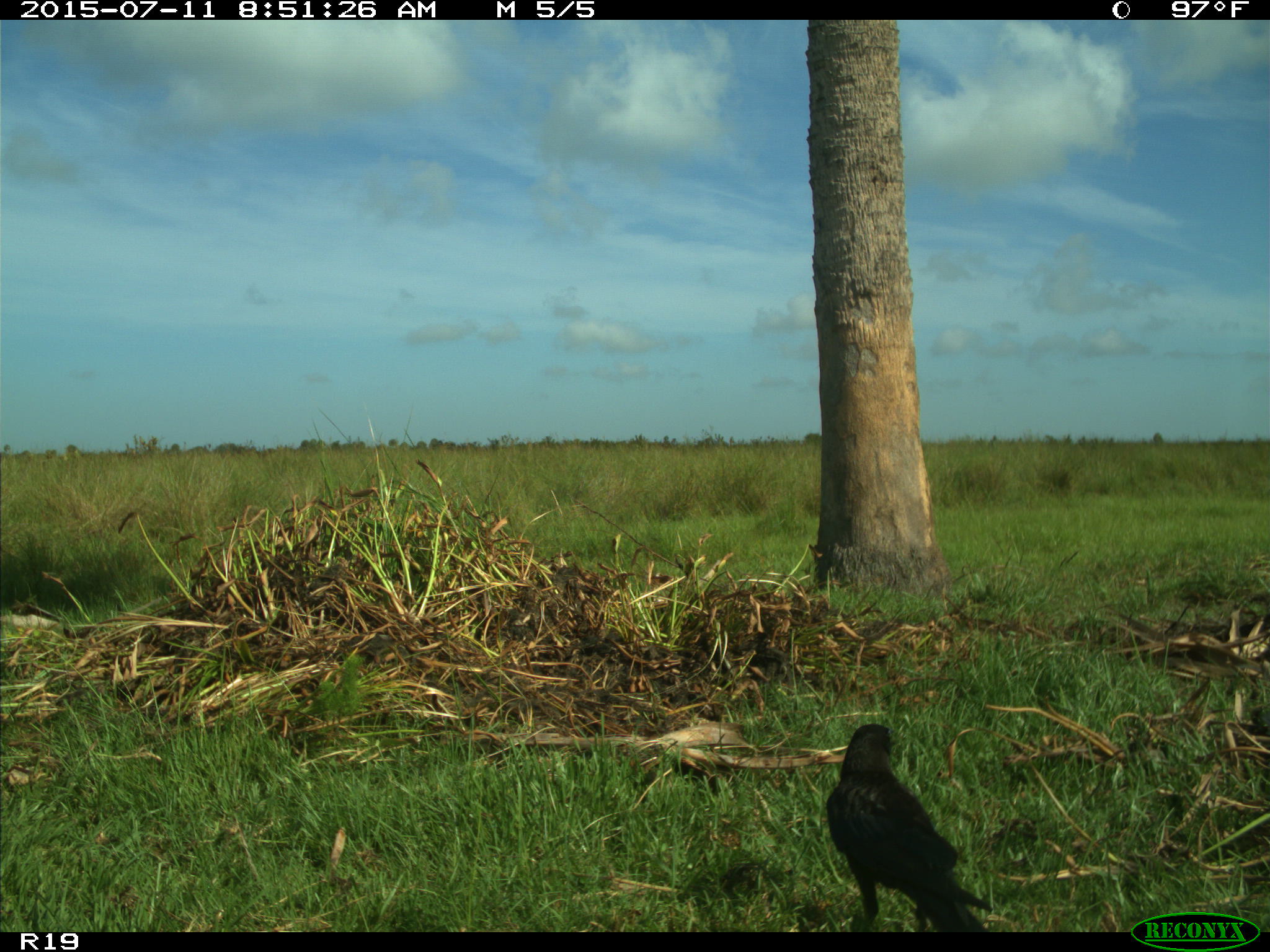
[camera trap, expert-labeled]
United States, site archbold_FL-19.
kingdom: Animalia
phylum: Chordata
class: Aves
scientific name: Aves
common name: birds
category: unidentified bird